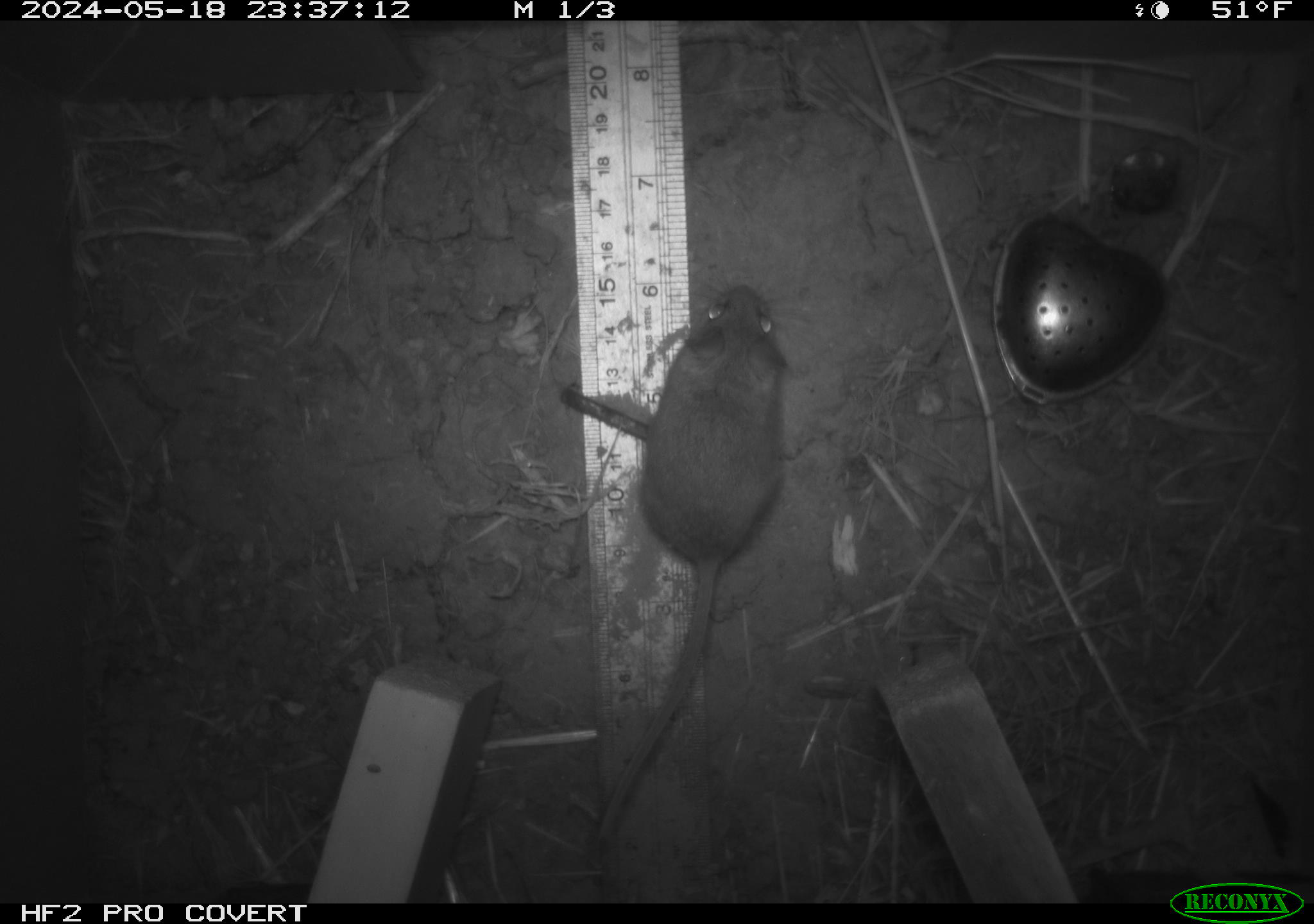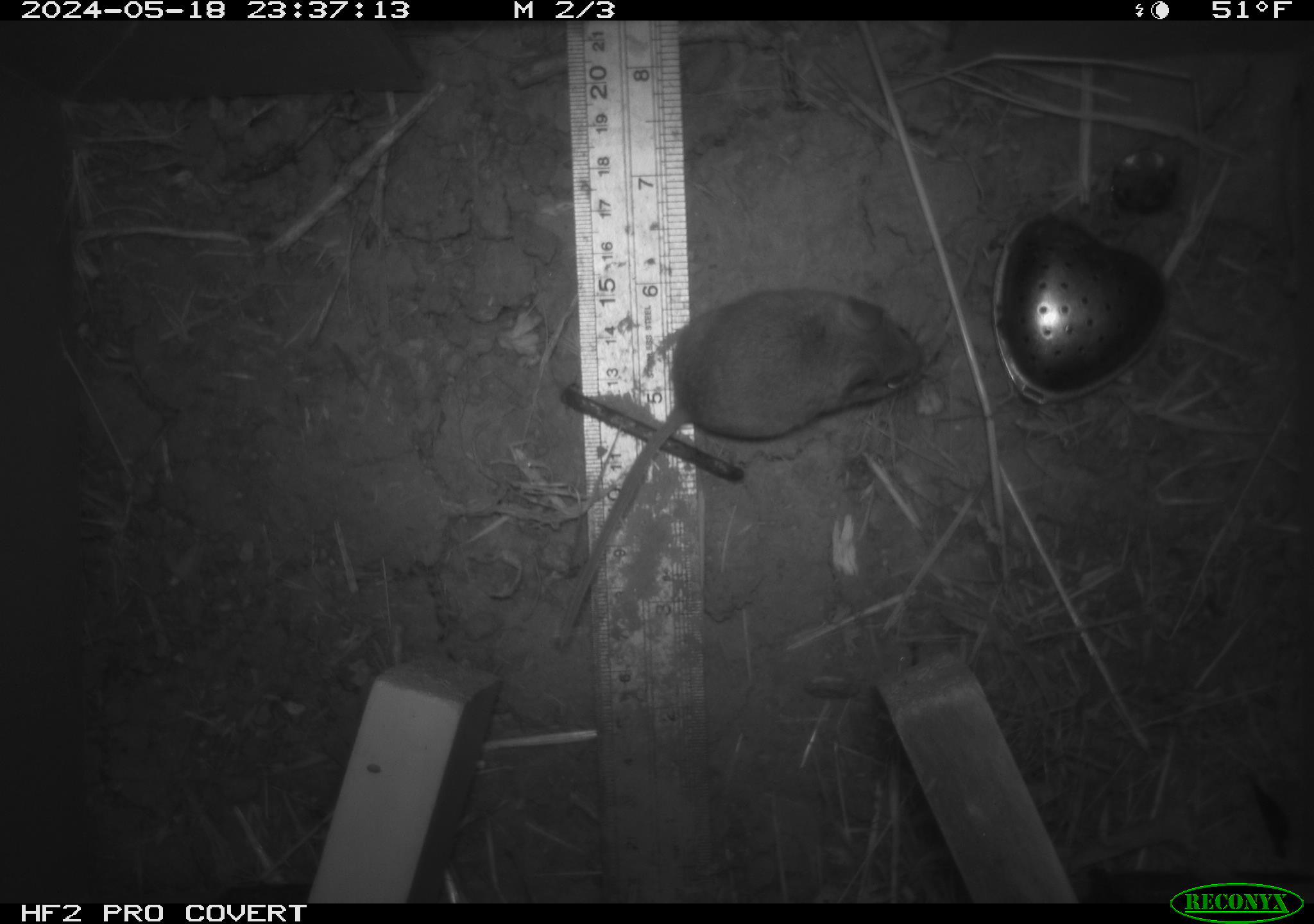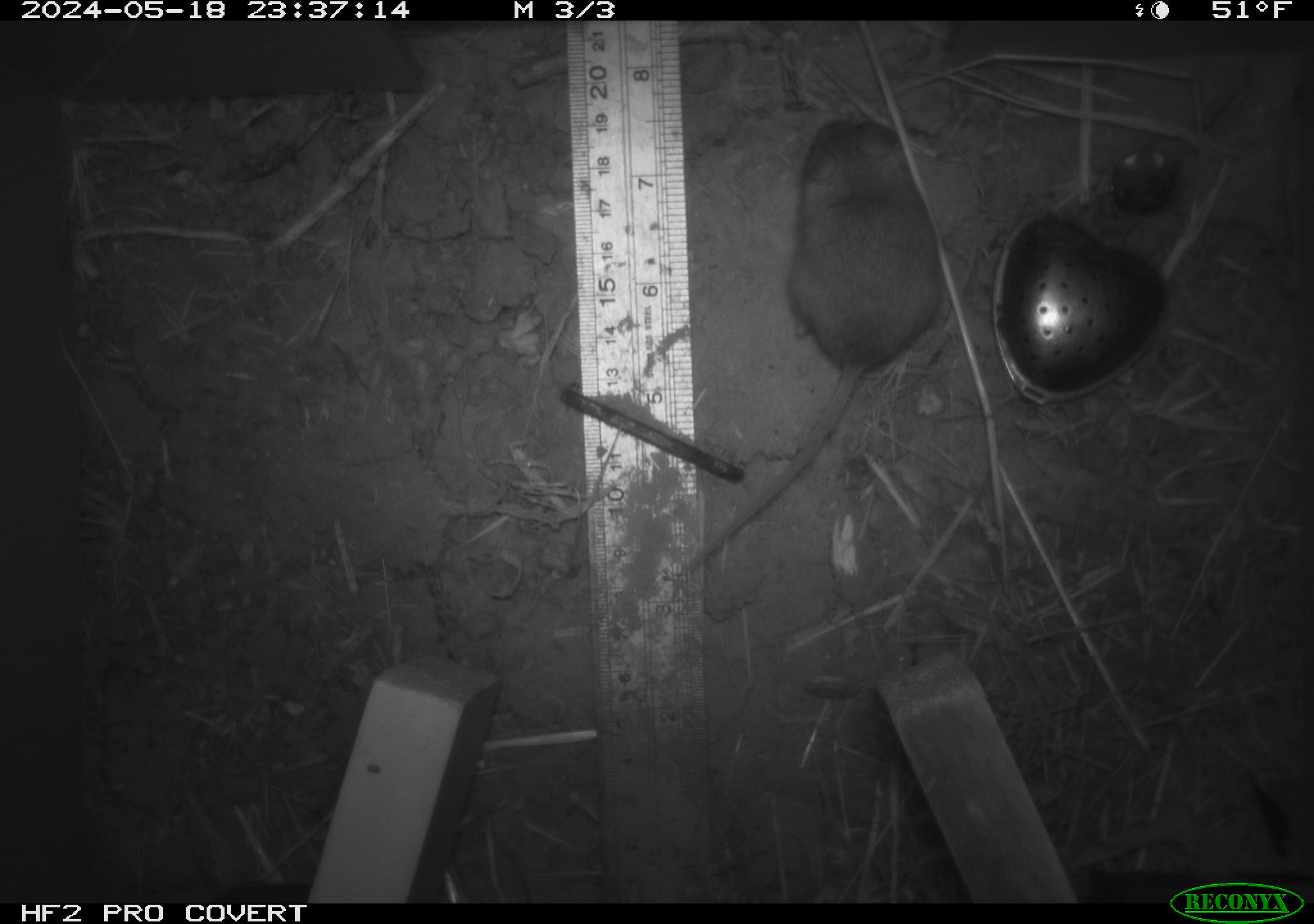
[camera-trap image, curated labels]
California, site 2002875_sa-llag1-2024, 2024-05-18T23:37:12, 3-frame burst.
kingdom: Animalia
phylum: Chordata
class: Mammalia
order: Rodentia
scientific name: Rodentia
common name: mouse species